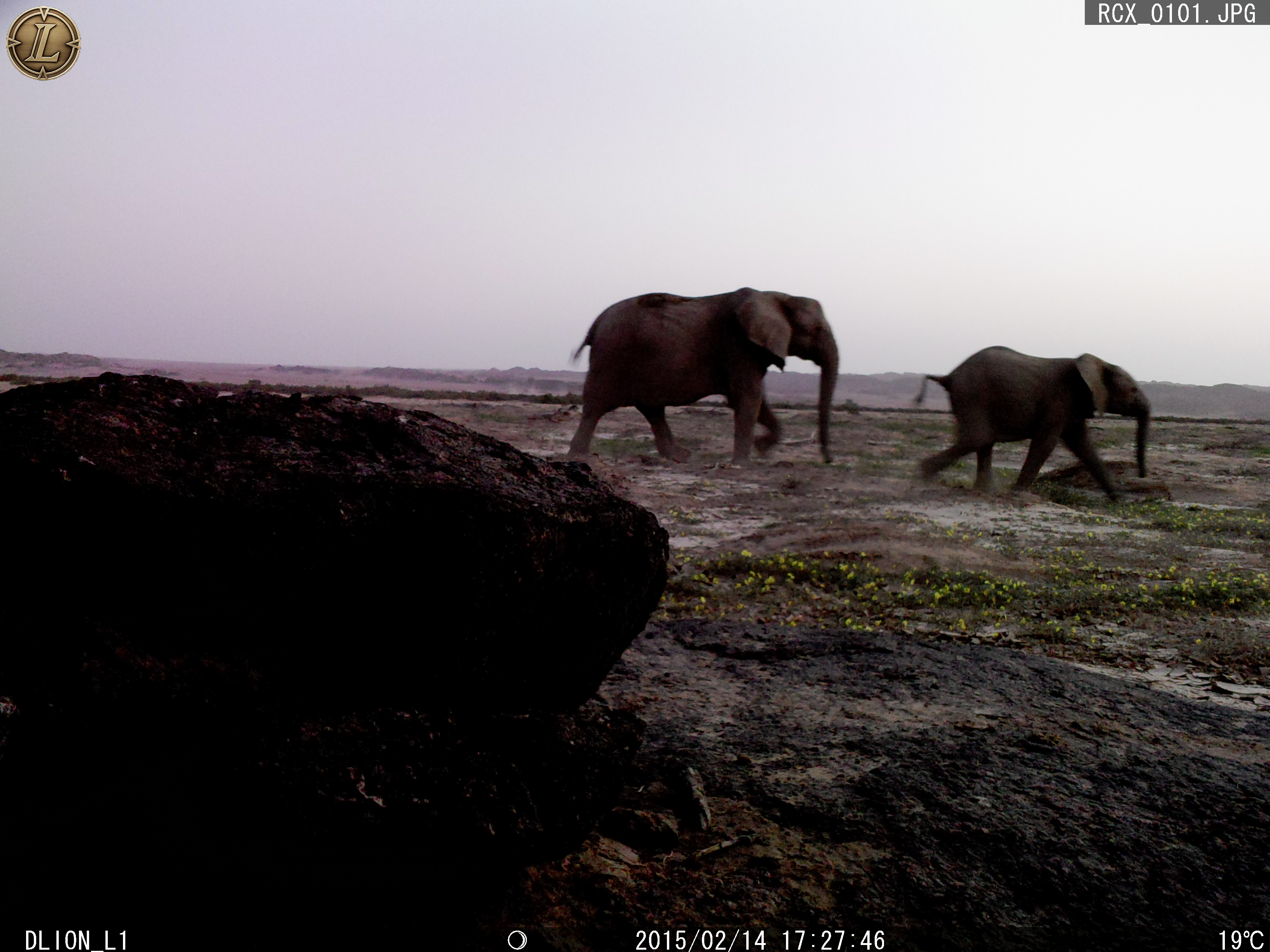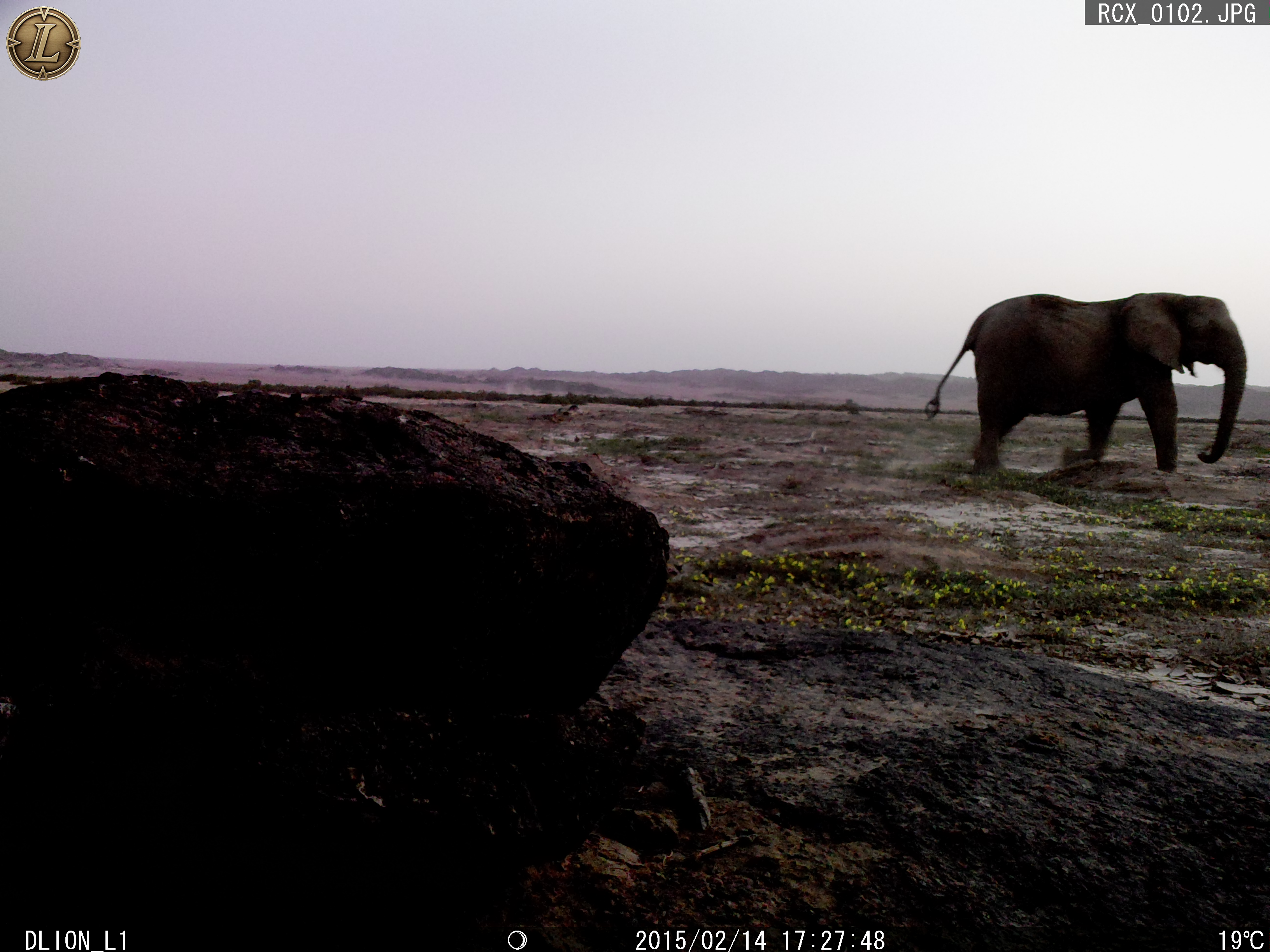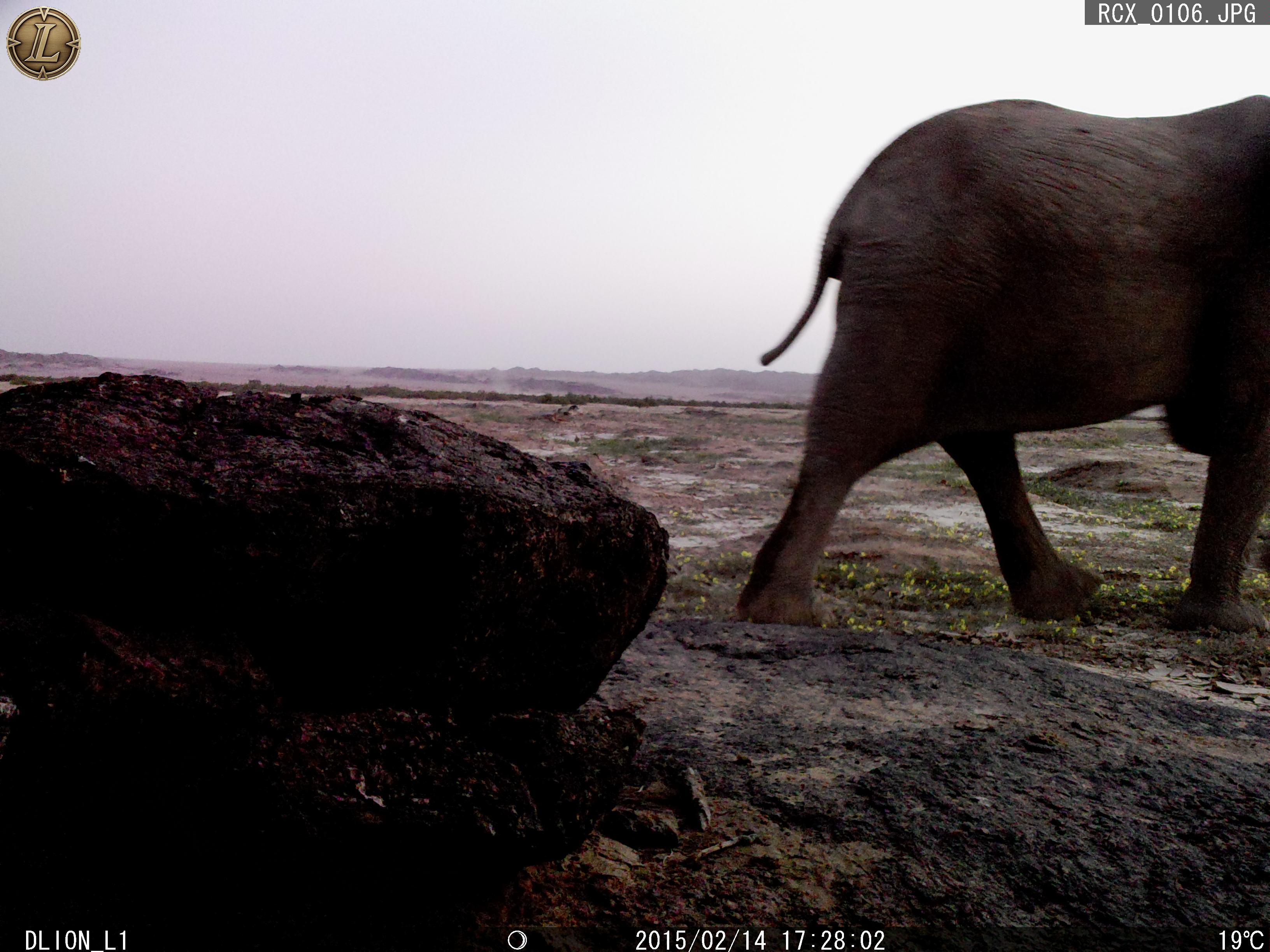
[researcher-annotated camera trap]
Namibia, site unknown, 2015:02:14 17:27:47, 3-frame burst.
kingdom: Animalia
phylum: Chordata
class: Mammalia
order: Proboscidea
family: Elephantidae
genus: Loxodonta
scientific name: Loxodonta africana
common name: african elephant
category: loxodanta africana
Loxodanta africana (african elephant) (Loxodonta africana).